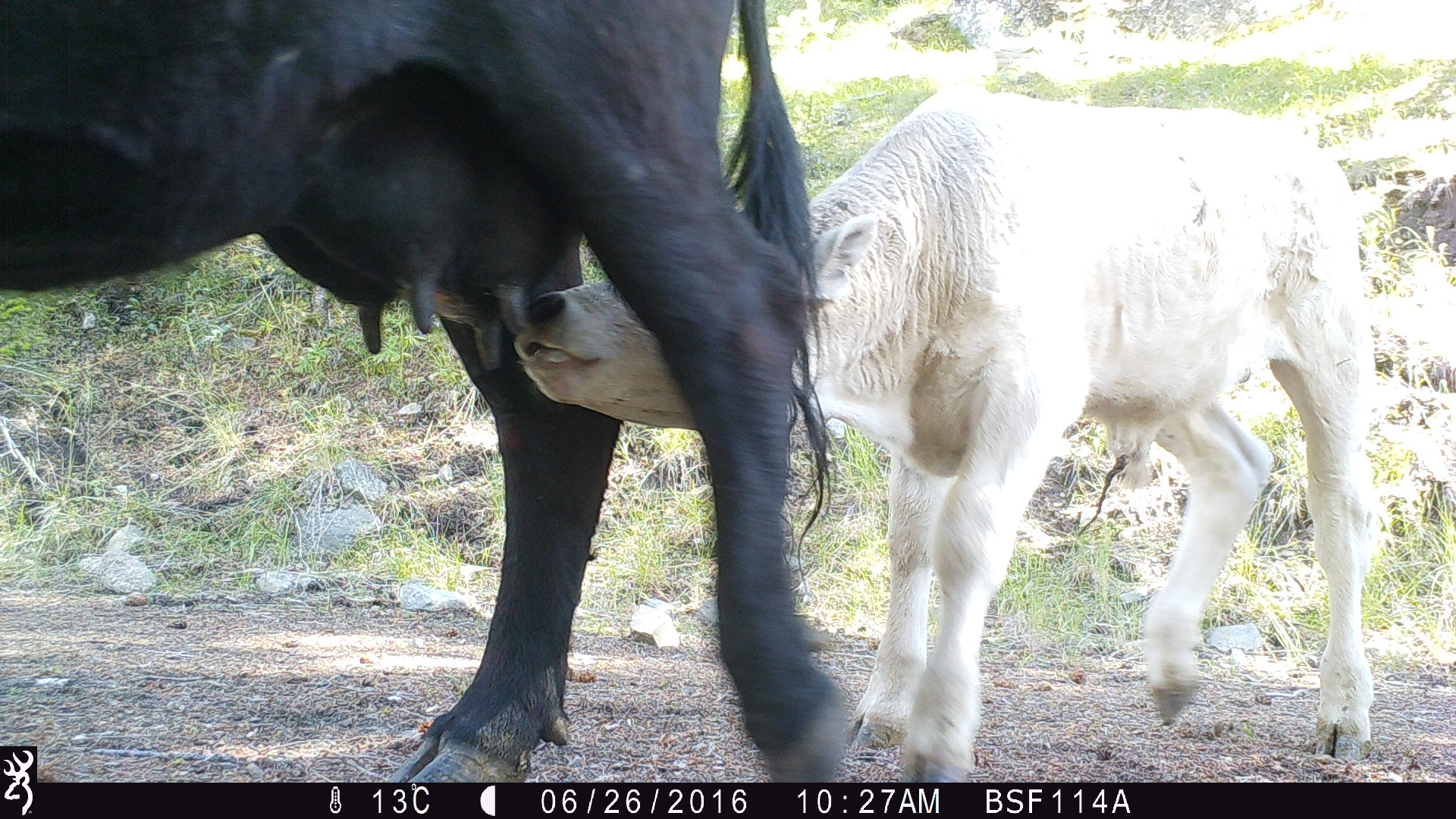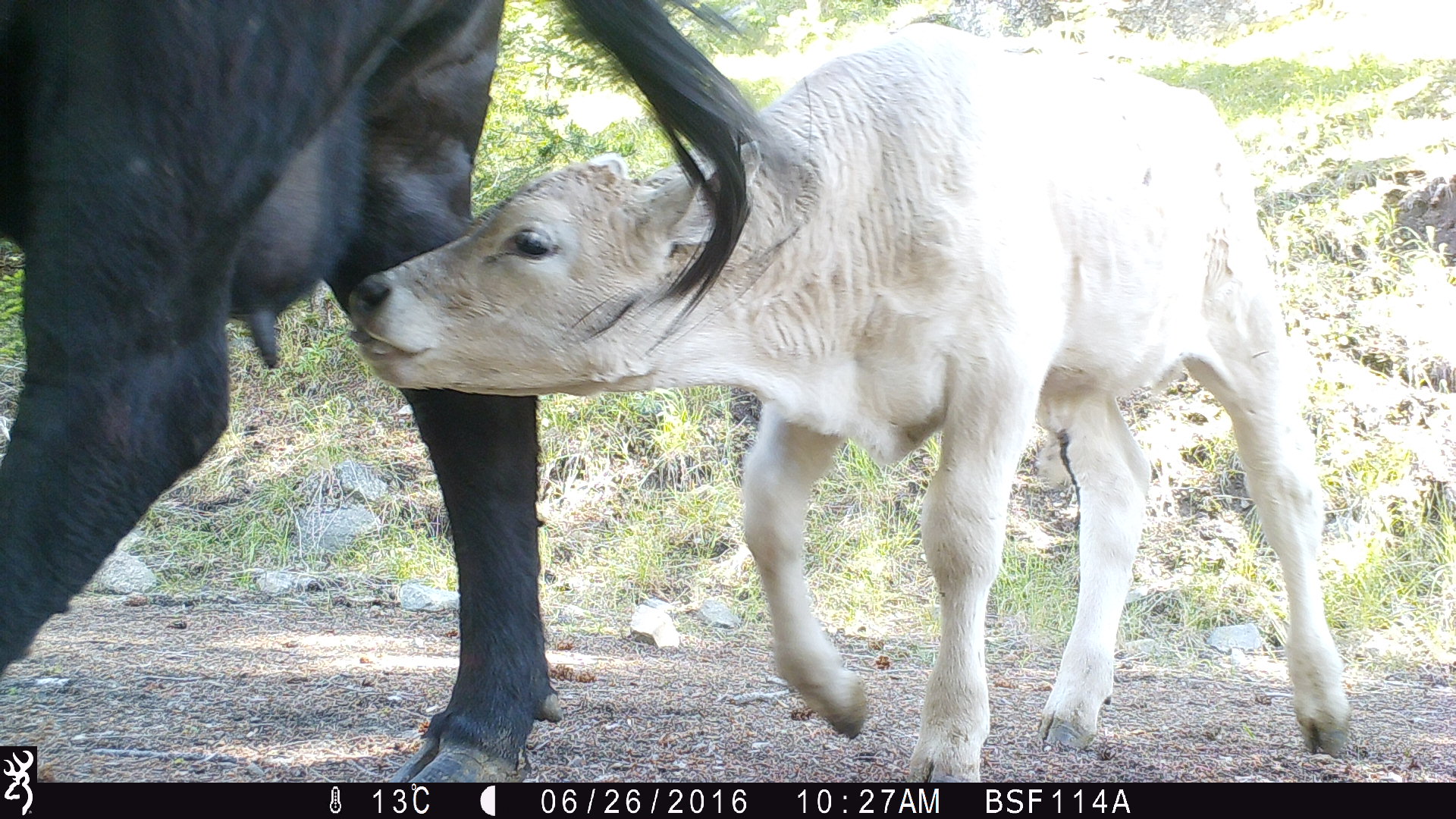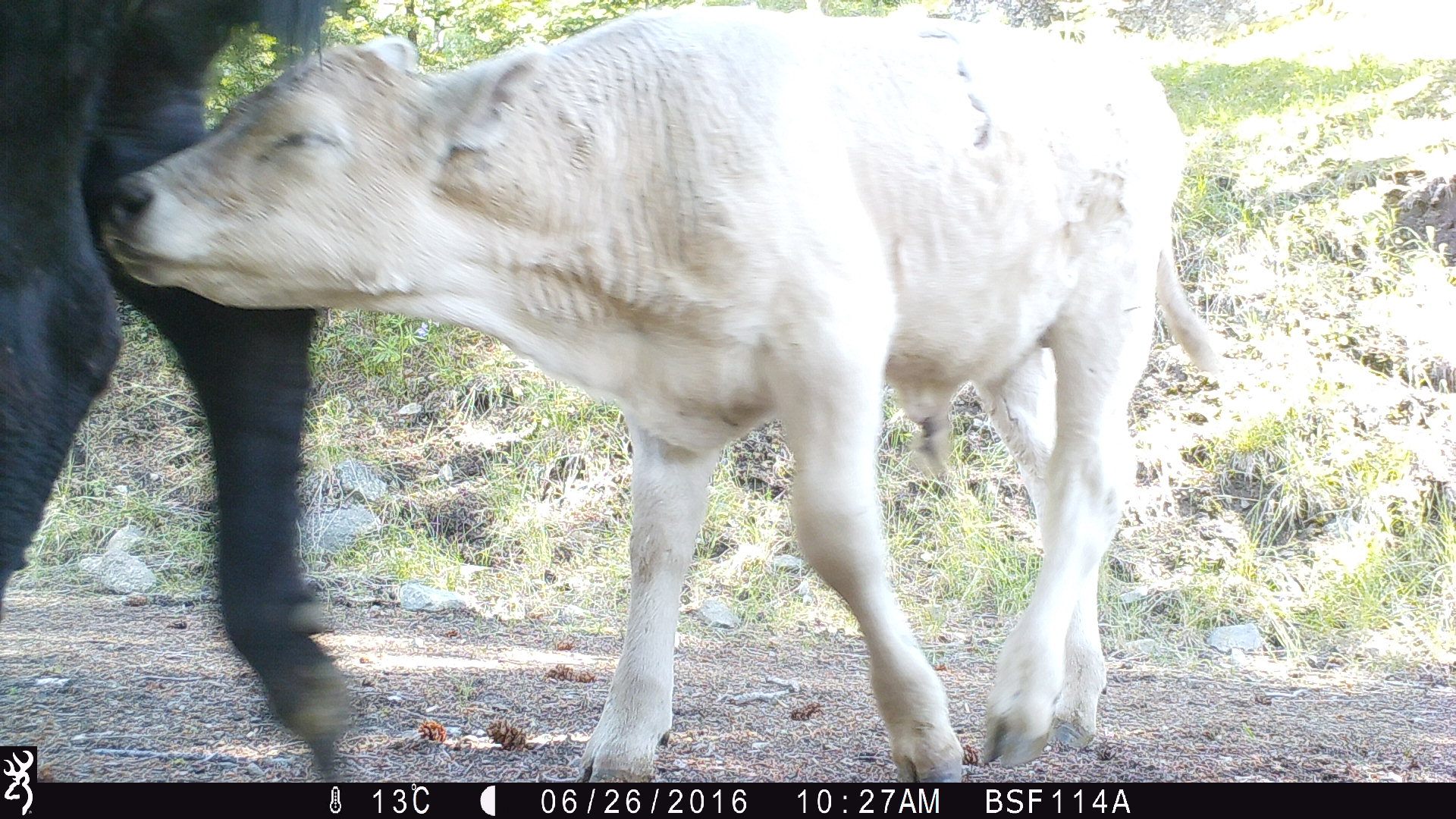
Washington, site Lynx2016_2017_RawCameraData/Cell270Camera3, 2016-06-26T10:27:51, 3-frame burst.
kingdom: Animalia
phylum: Chordata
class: Mammalia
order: Artiodactyla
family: Bovidae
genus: Bos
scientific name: Bos taurus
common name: domestic cattle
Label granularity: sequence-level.